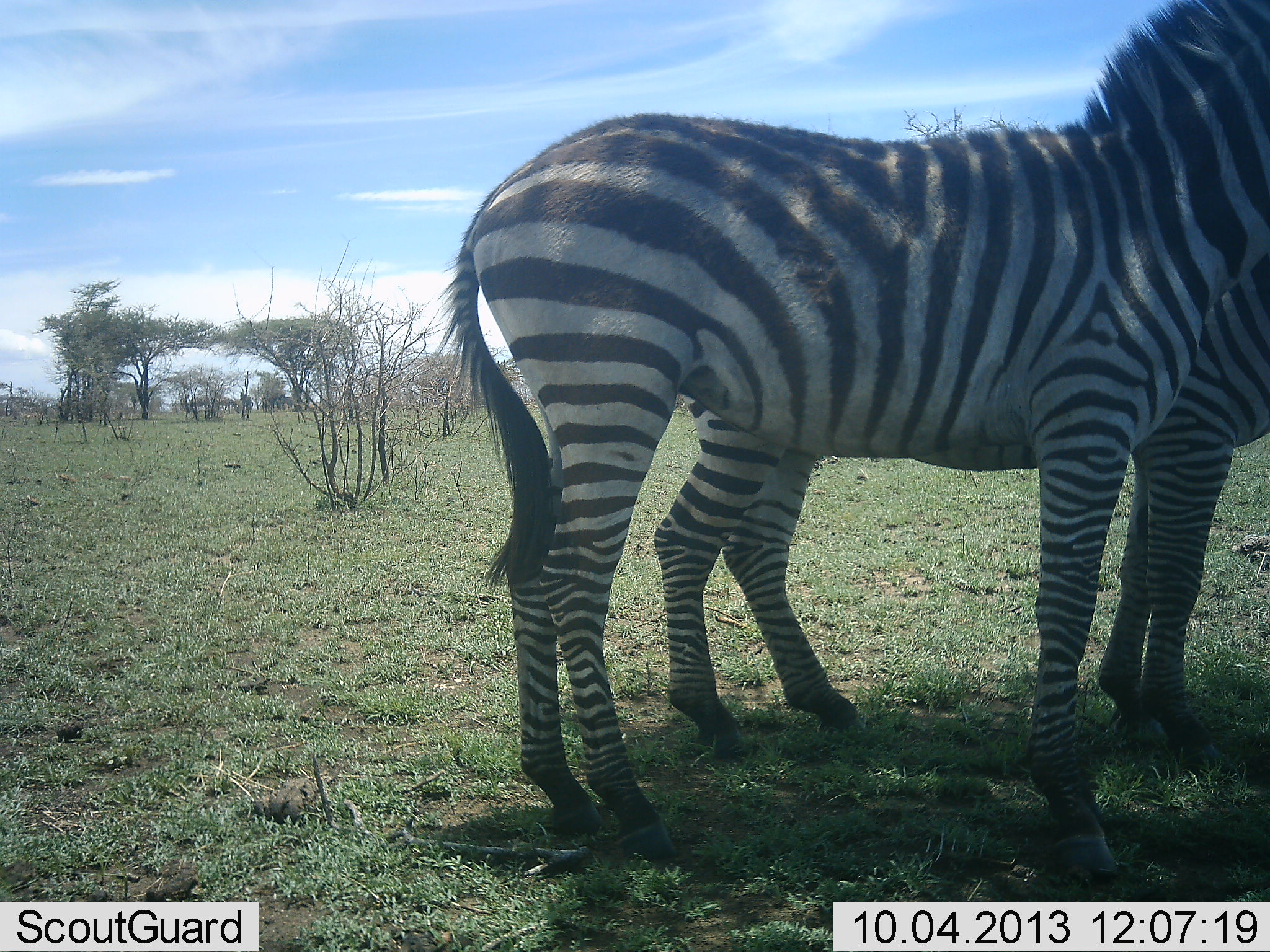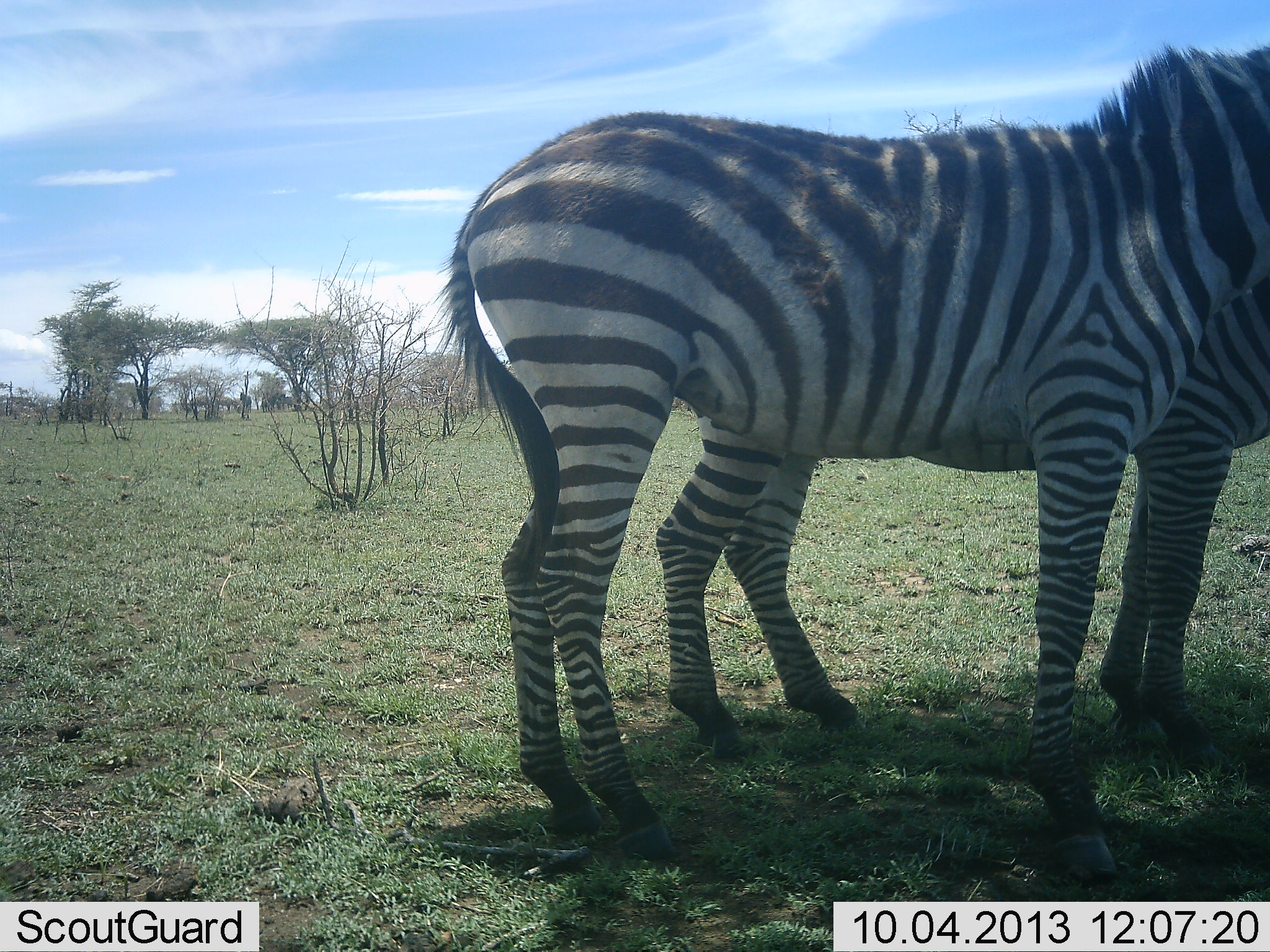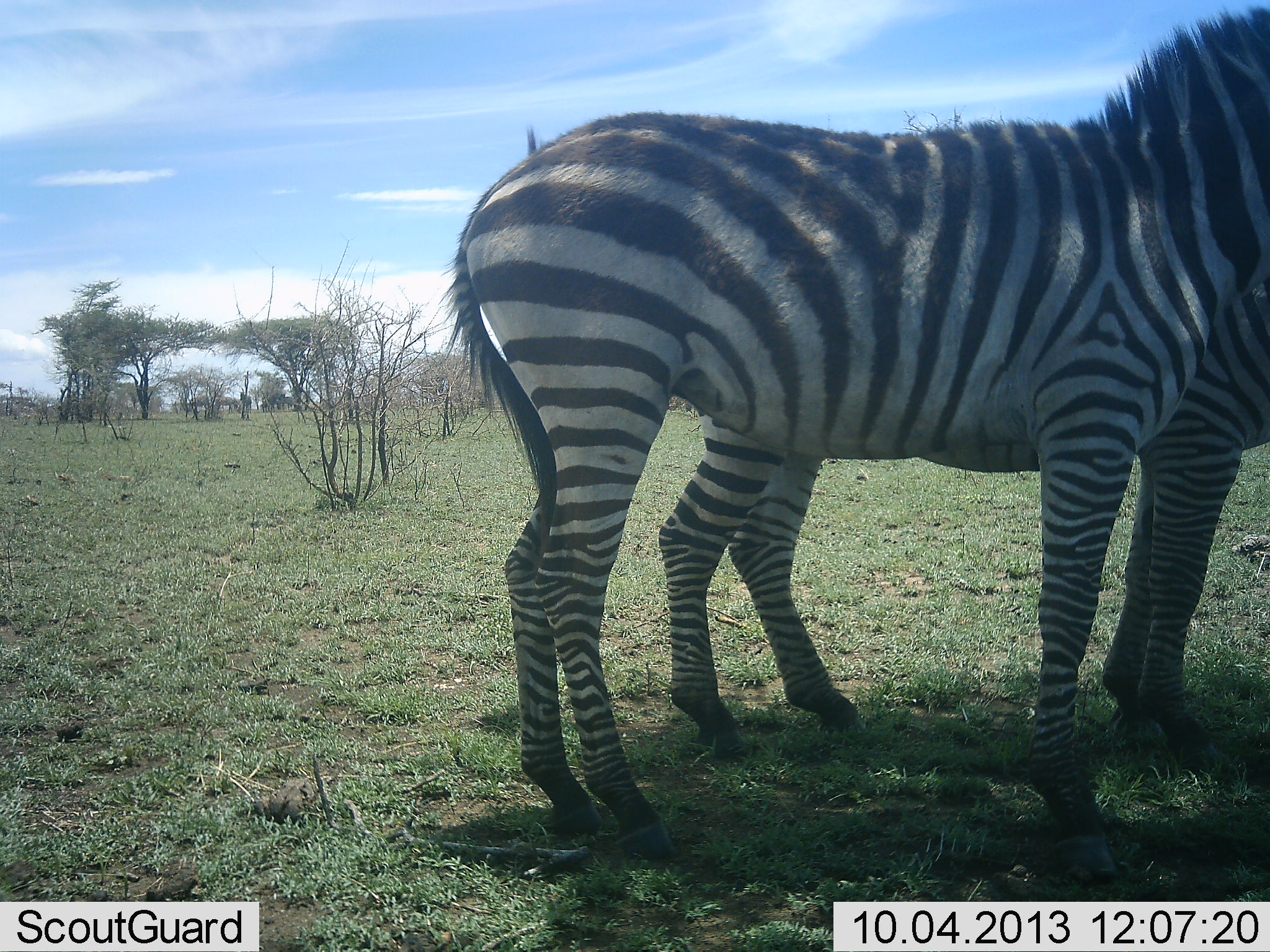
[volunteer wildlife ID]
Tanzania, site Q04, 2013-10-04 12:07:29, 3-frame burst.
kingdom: Animalia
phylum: Chordata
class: Mammalia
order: Perissodactyla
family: Equidae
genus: Equus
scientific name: Equus quagga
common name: plains zebra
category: zebra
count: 2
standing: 100%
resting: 0%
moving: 0%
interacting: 10%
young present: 10%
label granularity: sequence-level